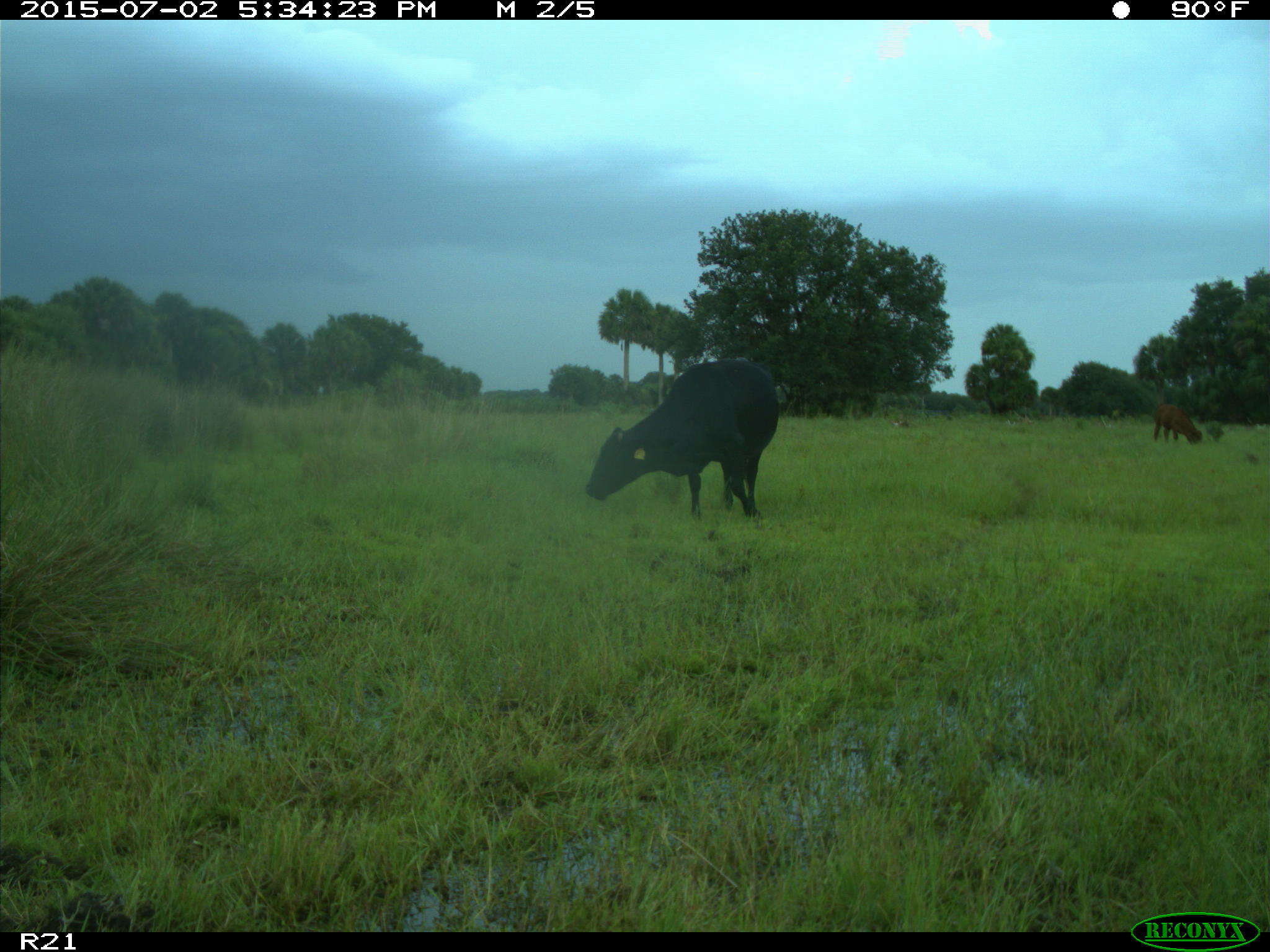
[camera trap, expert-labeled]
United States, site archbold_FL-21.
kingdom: Animalia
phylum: Chordata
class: Mammalia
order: Artiodactyla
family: Bovidae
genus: Bos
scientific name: Bos taurus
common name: domestic cow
Bos taurus (domestic cow).